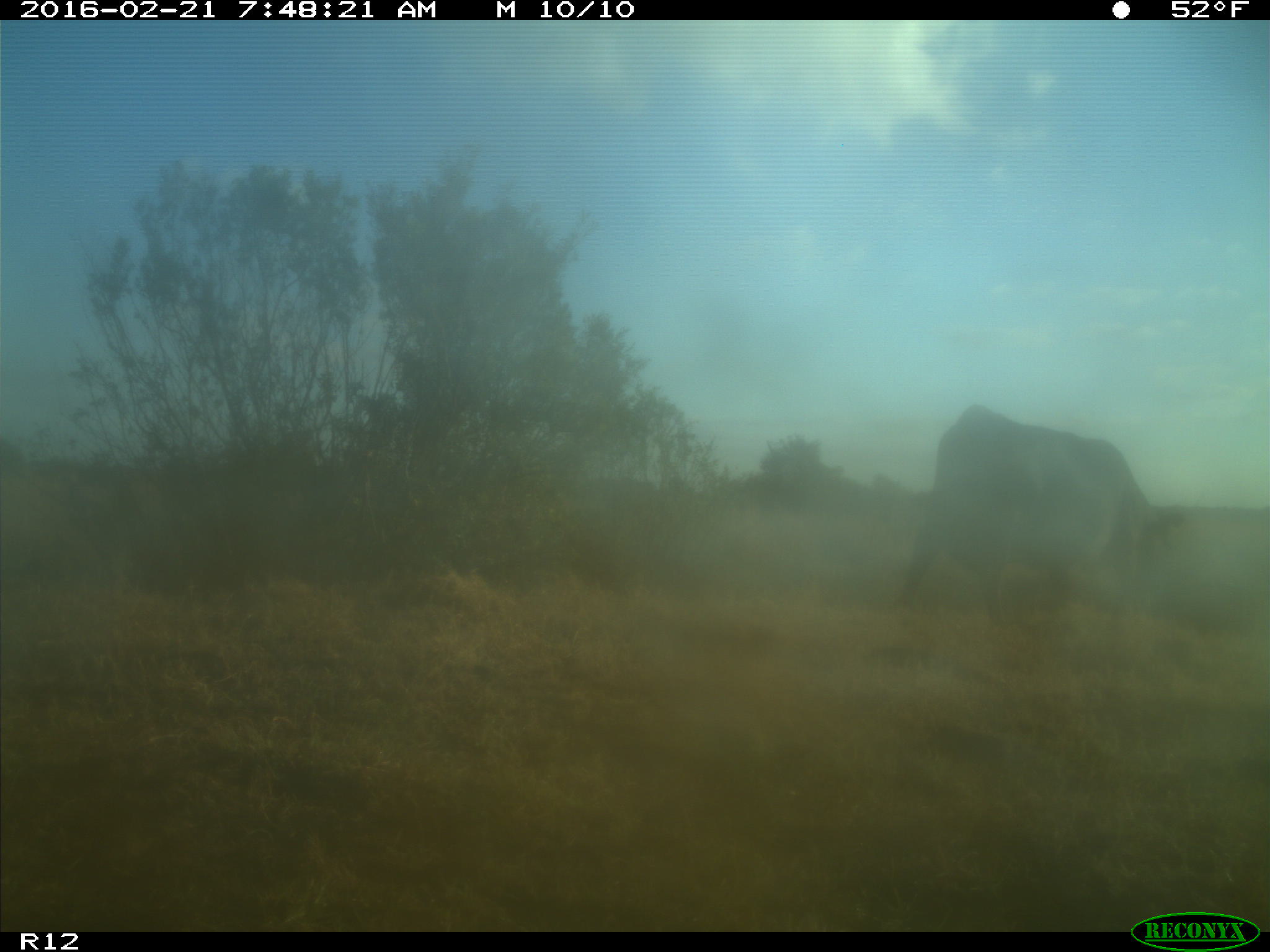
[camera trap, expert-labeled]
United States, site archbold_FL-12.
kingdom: Animalia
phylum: Chordata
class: Mammalia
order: Artiodactyla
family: Bovidae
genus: Bos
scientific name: Bos taurus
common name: domestic cow